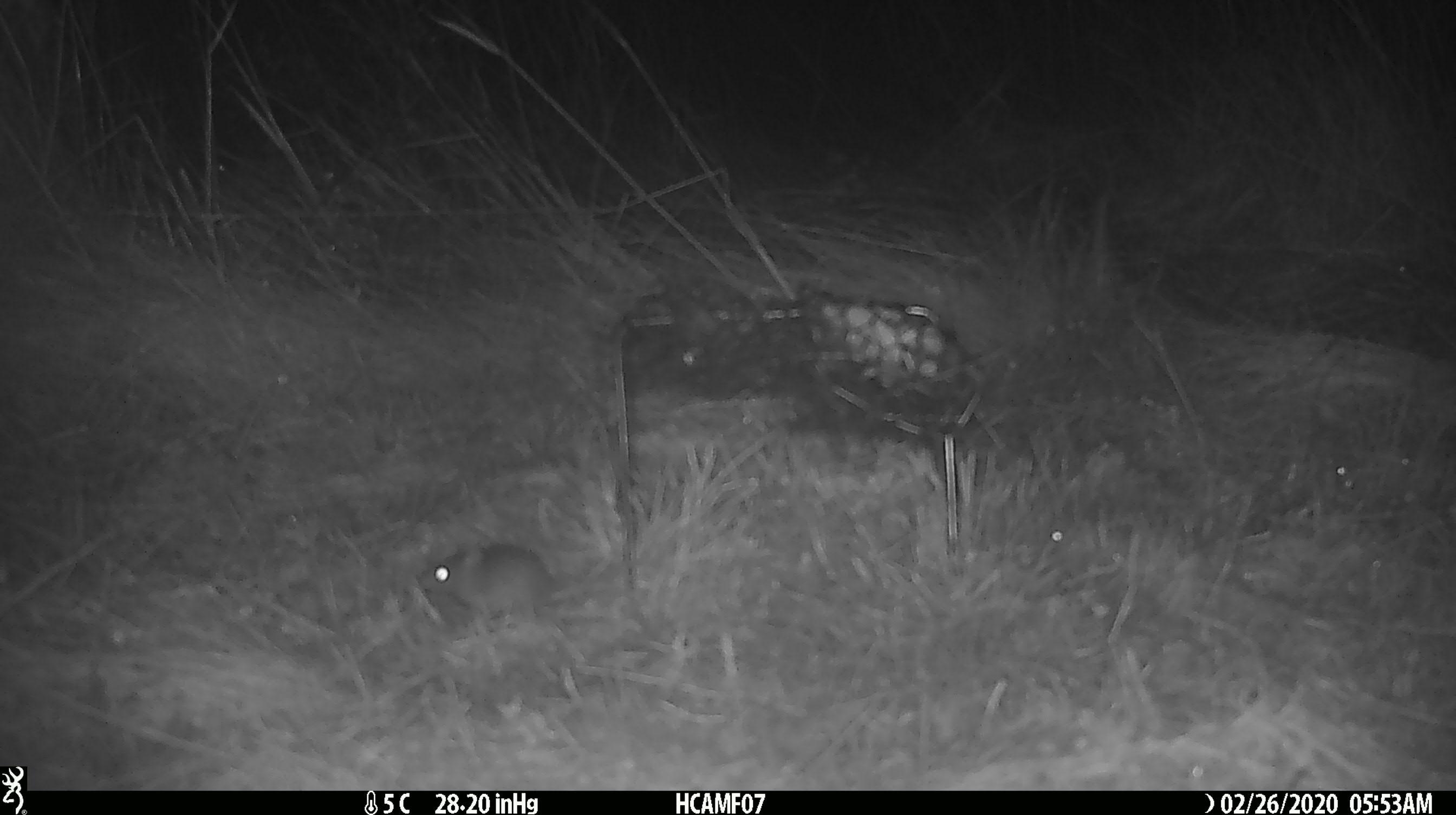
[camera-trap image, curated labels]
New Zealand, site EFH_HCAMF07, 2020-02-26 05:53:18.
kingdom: Animalia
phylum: Chordata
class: Mammalia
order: Rodentia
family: Muridae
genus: Mus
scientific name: Mus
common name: mouse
Mouse (Mus).